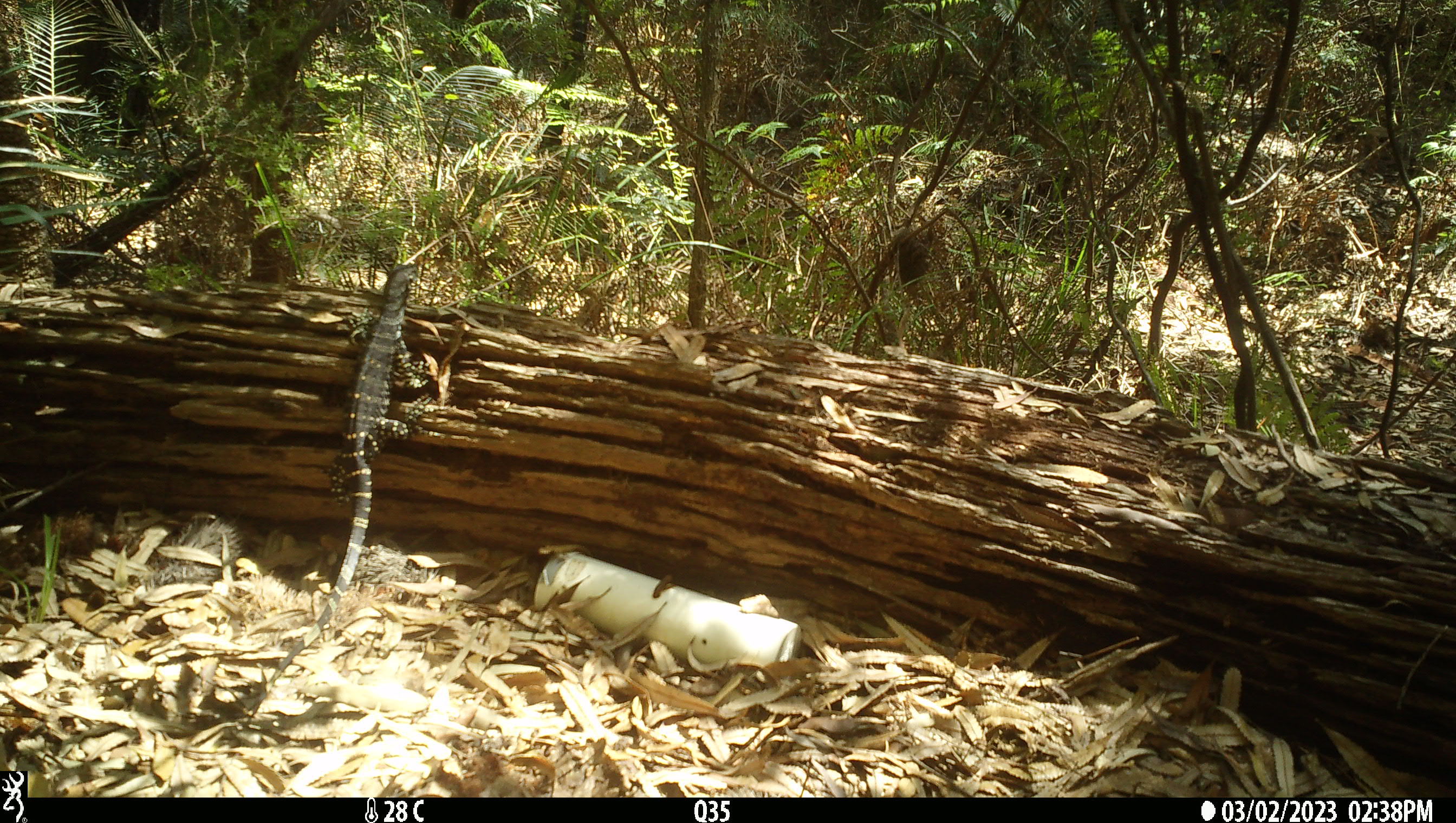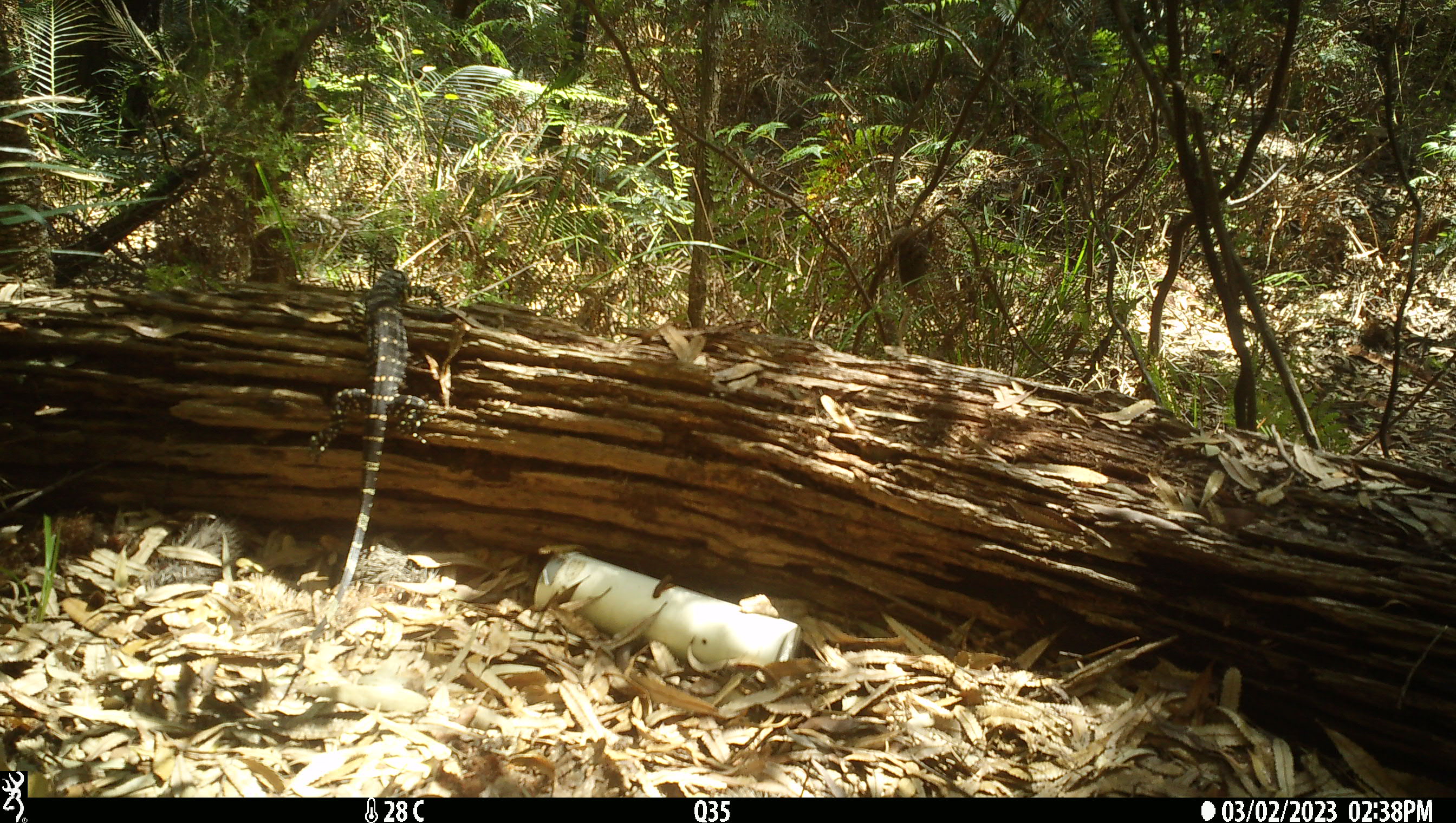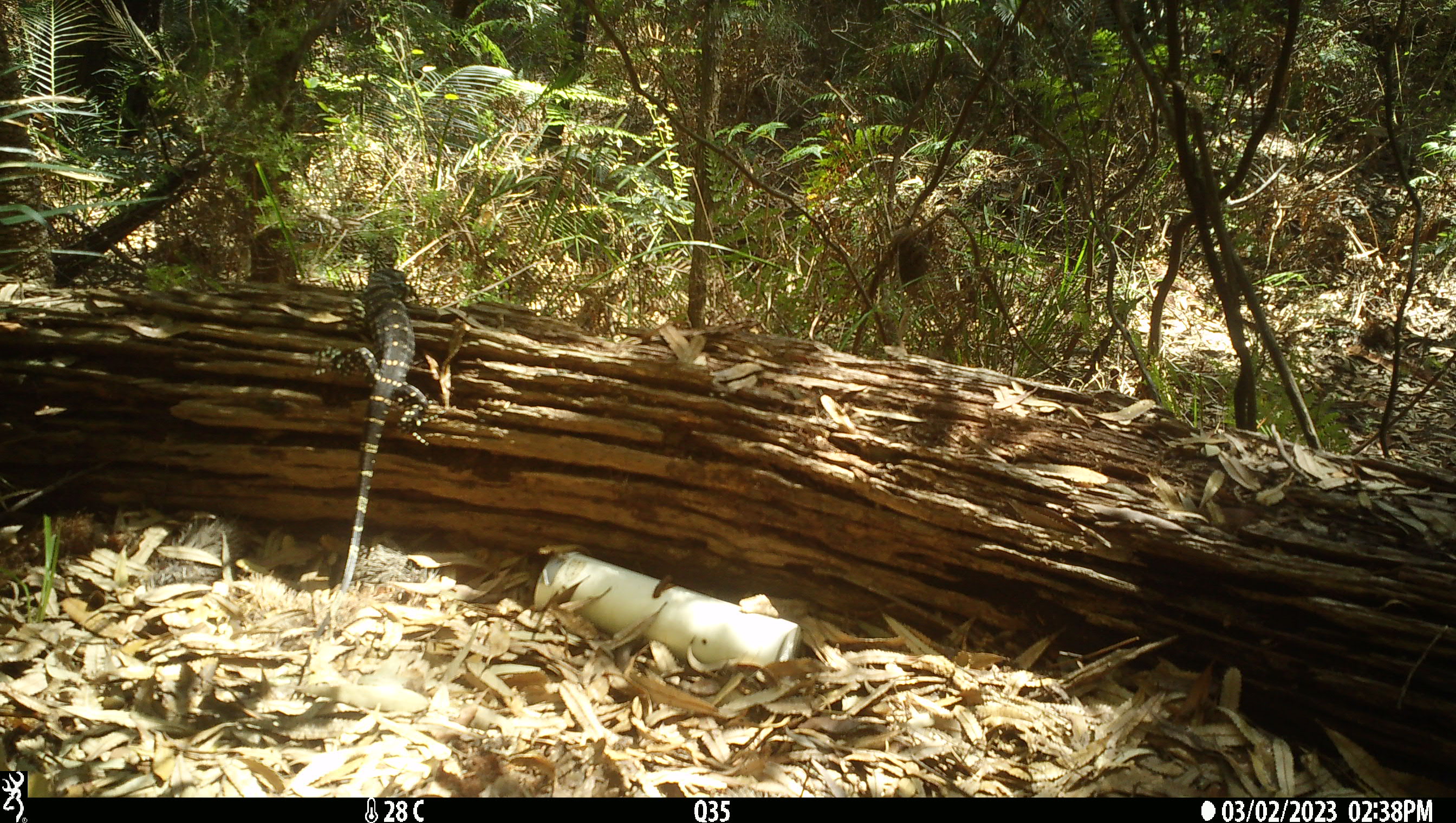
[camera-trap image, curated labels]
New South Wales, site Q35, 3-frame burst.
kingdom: Animalia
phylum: Chordata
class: Reptilia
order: Squamata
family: Varanidae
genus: Varanus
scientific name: Varanus varius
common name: lace monitor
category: goanna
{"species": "goanna (lace monitor) (Varanus varius)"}